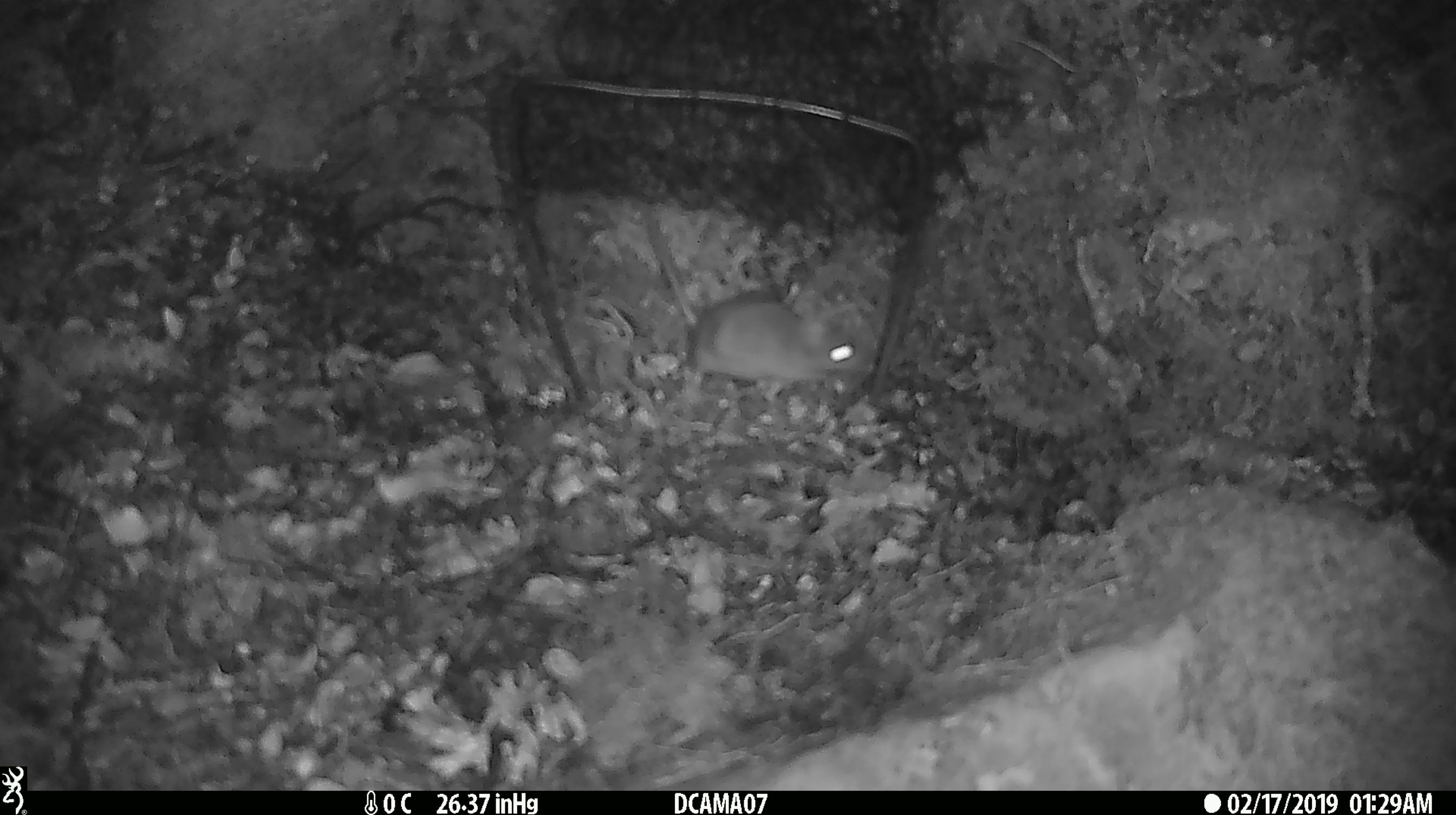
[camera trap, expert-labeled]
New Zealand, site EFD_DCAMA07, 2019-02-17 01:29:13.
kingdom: Animalia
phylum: Chordata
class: Mammalia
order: Rodentia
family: Muridae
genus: Mus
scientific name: Mus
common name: mouse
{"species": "mouse (Mus)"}